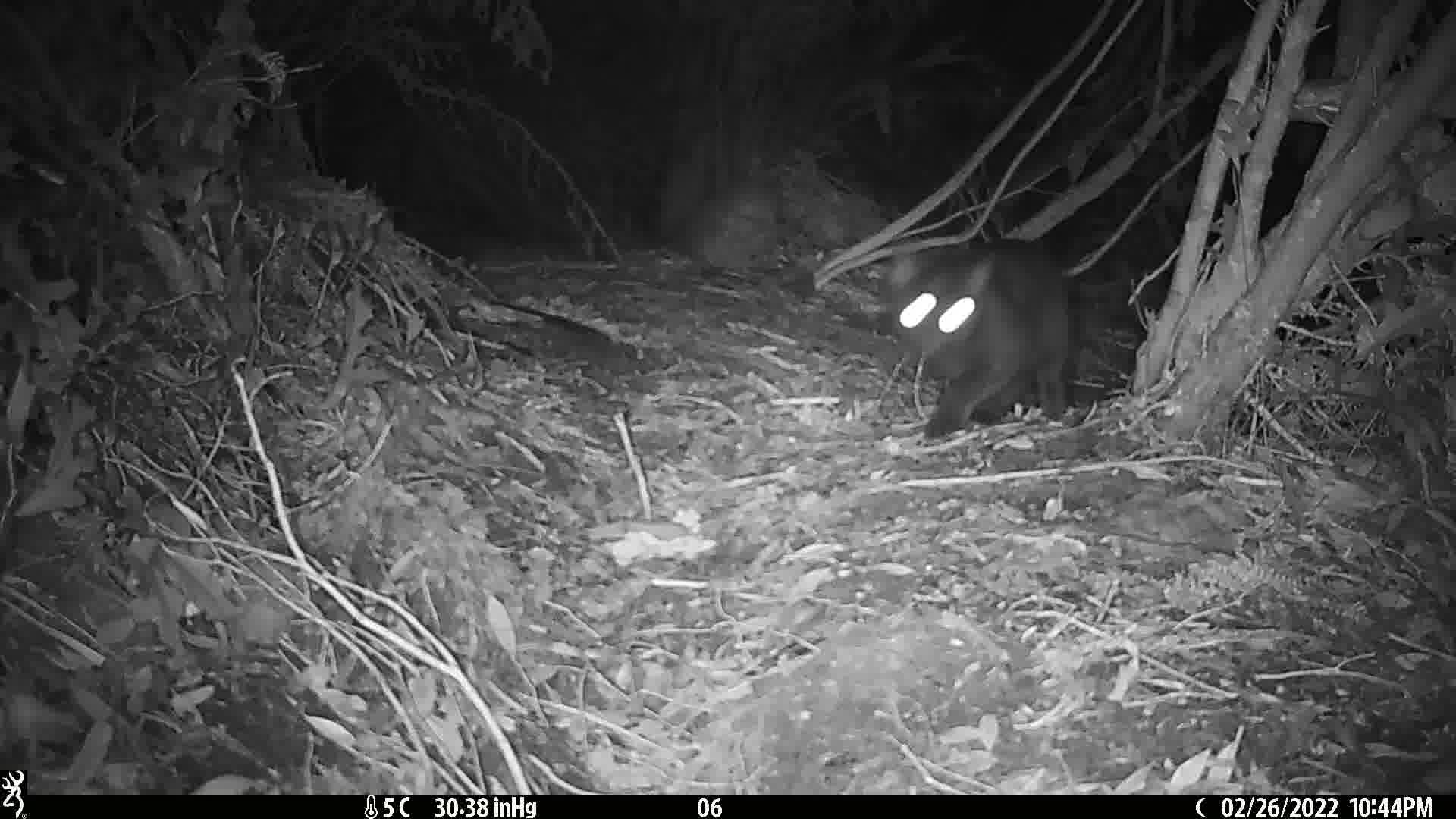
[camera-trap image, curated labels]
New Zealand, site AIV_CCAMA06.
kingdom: Animalia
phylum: Chordata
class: Mammalia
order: Carnivora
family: Felidae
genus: Felis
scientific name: Felis catus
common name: domestic cat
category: cat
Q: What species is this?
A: Cat (domestic cat) (Felis catus).